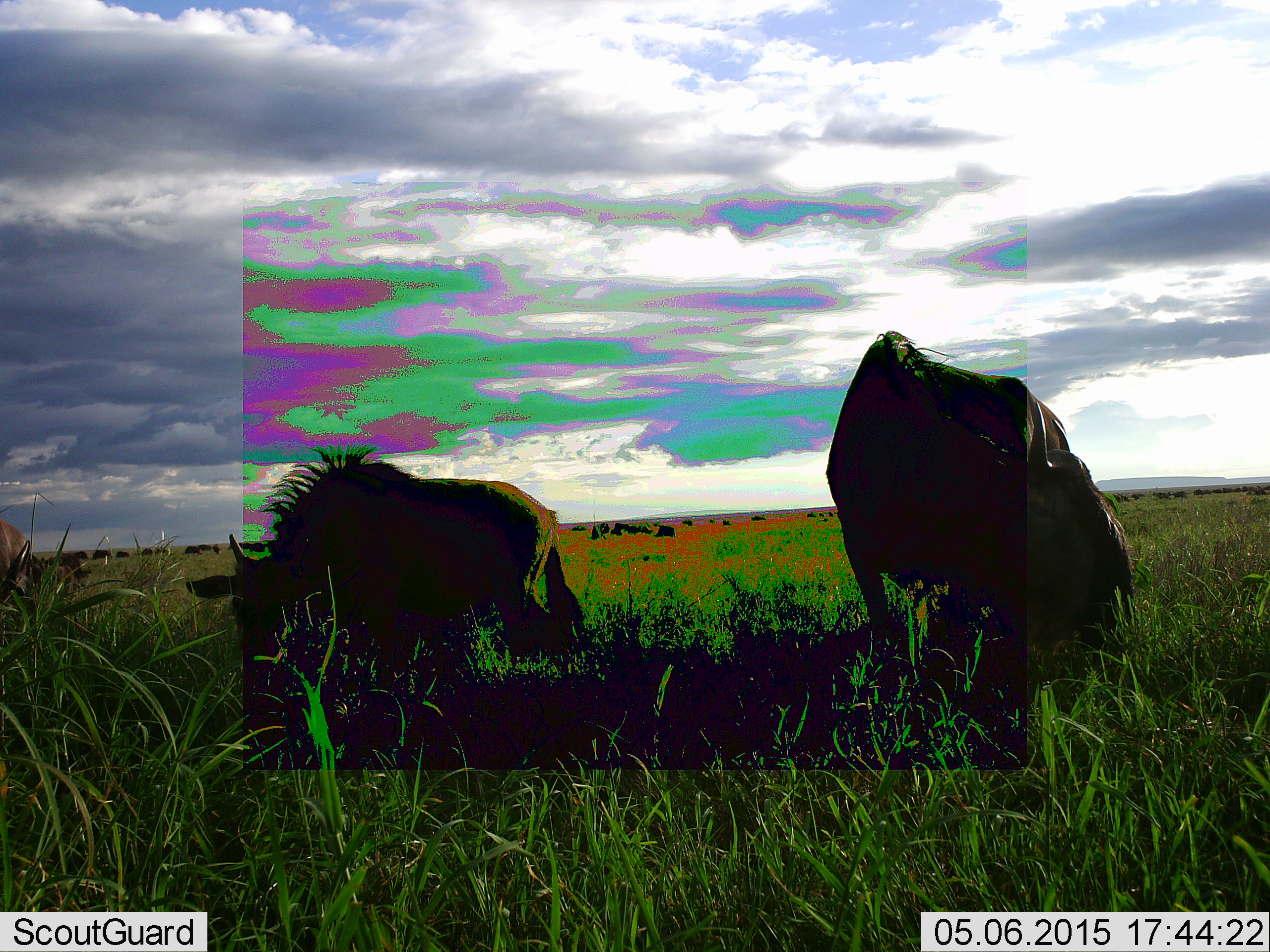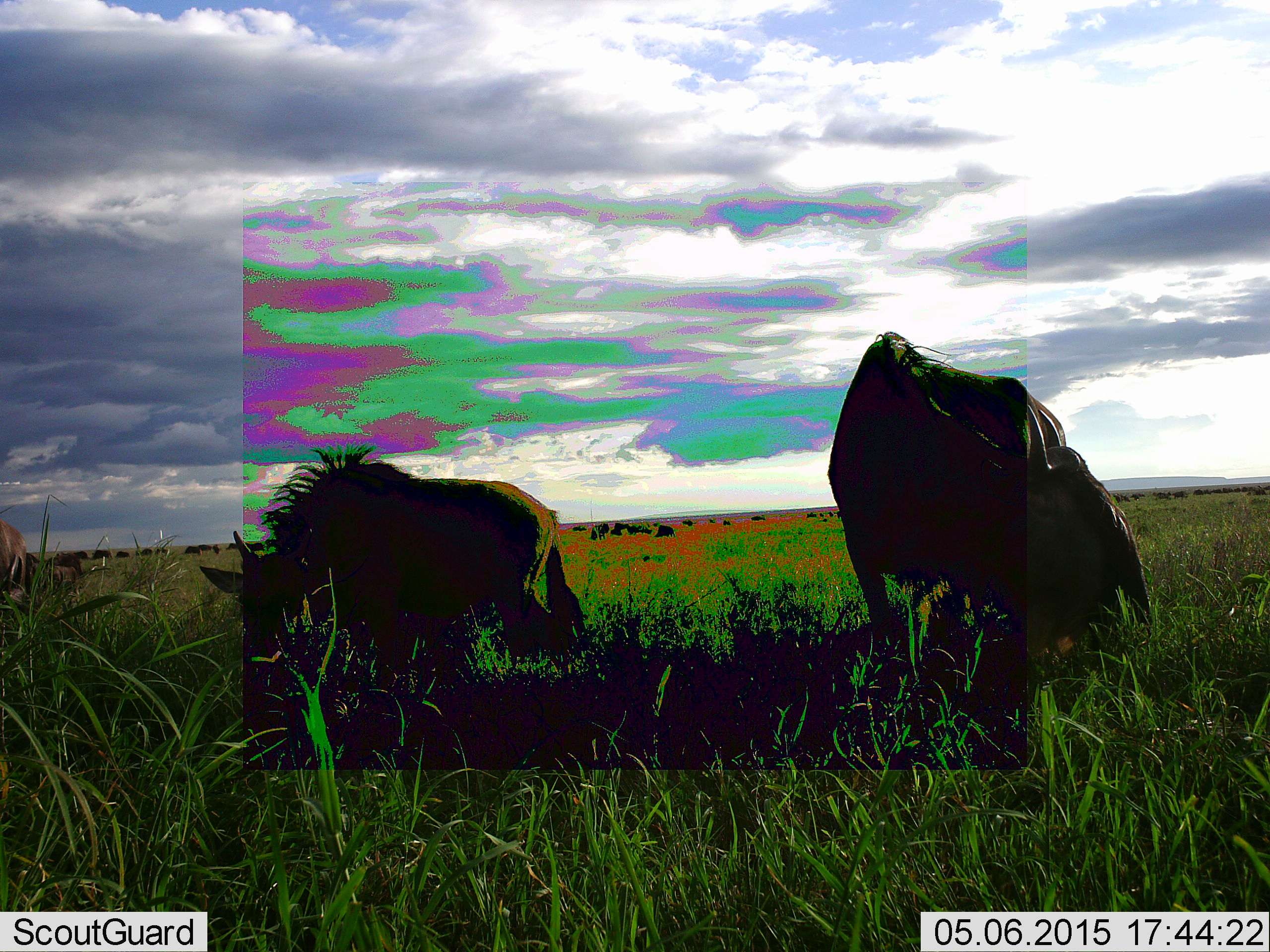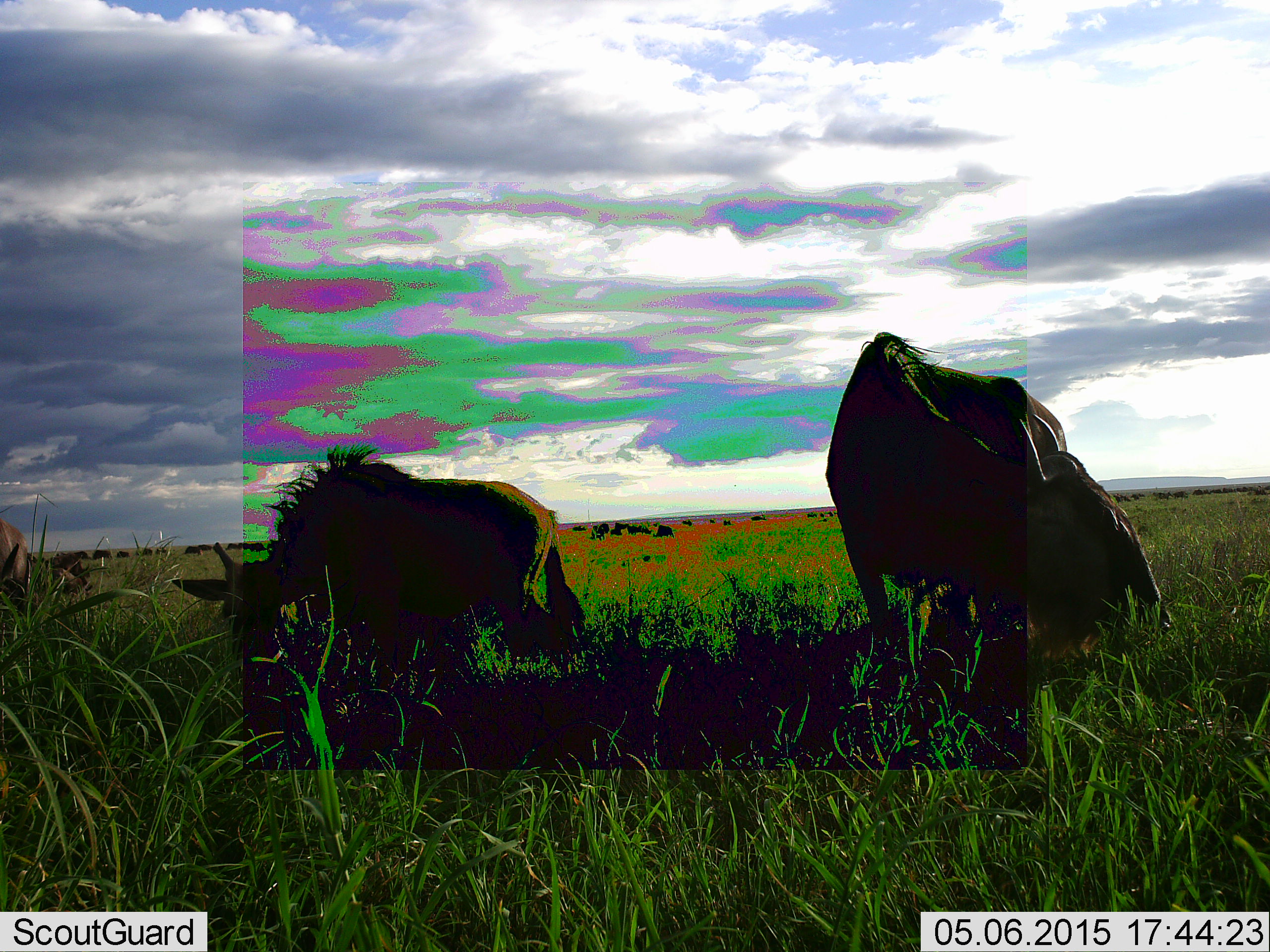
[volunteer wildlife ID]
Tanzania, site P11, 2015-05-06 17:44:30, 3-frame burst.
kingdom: Animalia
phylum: Chordata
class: Mammalia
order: Artiodactyla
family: Bovidae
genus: Connochaetes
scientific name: Connochaetes taurinus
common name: blue wildebeest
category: wildebeest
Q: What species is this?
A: Wildebeest (blue wildebeest) (Connochaetes taurinus).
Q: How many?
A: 3.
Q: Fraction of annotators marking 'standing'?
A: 30%.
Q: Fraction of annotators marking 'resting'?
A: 0%.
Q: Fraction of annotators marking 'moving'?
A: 10%.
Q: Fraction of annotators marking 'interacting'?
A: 0%.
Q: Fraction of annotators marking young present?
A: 0%.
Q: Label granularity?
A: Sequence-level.